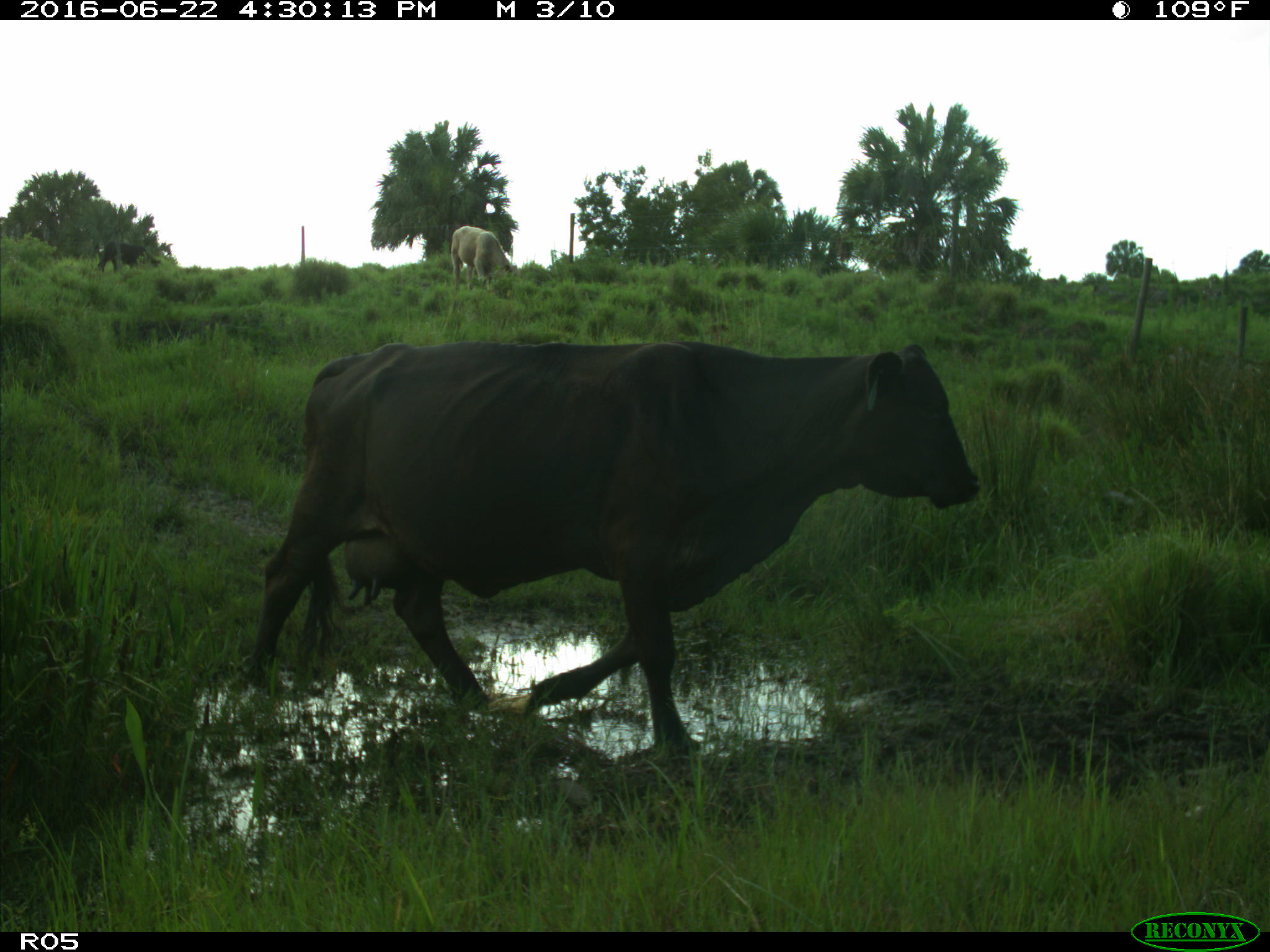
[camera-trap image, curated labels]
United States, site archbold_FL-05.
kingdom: Animalia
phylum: Chordata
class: Mammalia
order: Artiodactyla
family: Bovidae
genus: Bos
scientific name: Bos taurus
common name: domestic cow